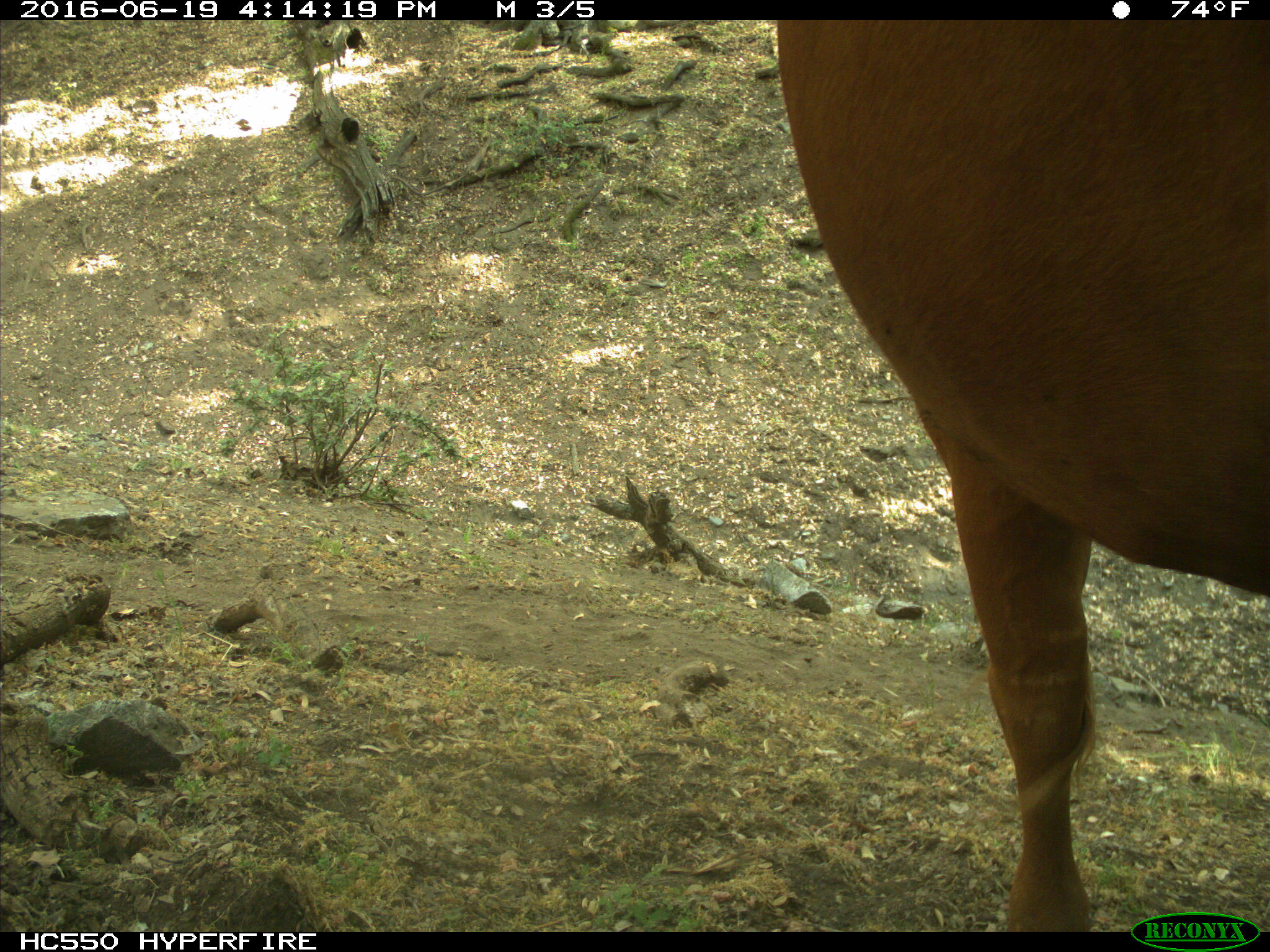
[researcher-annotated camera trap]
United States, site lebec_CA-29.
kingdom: Animalia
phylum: Chordata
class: Mammalia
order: Artiodactyla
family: Bovidae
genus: Bos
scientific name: Bos taurus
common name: domestic cow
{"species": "Bos taurus (domestic cow)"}